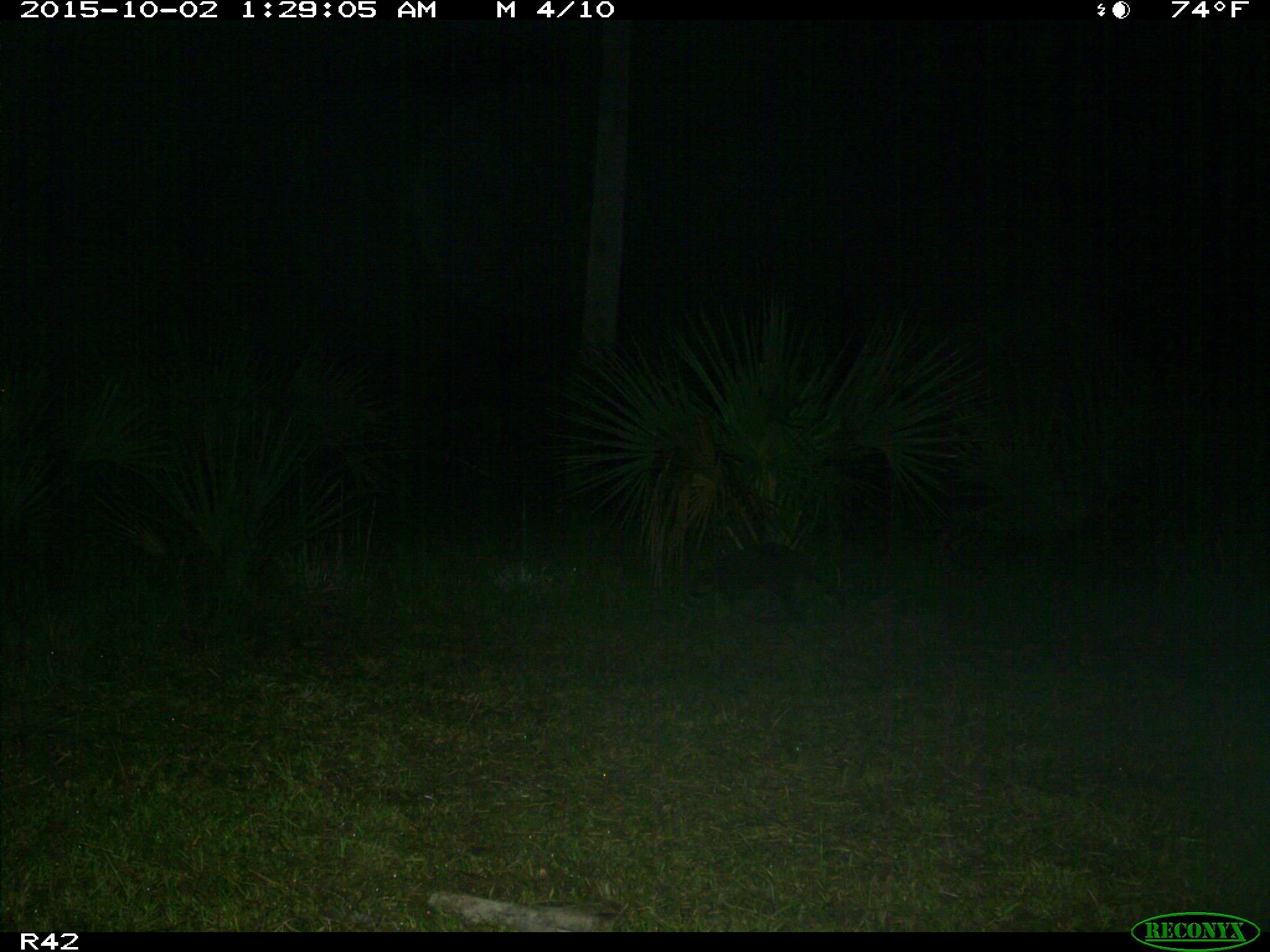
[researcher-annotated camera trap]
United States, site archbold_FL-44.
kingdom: Animalia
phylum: Chordata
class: Mammalia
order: Carnivora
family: Procyonidae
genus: Procyon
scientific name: Procyon lotor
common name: common raccoon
Procyon lotor (common raccoon).